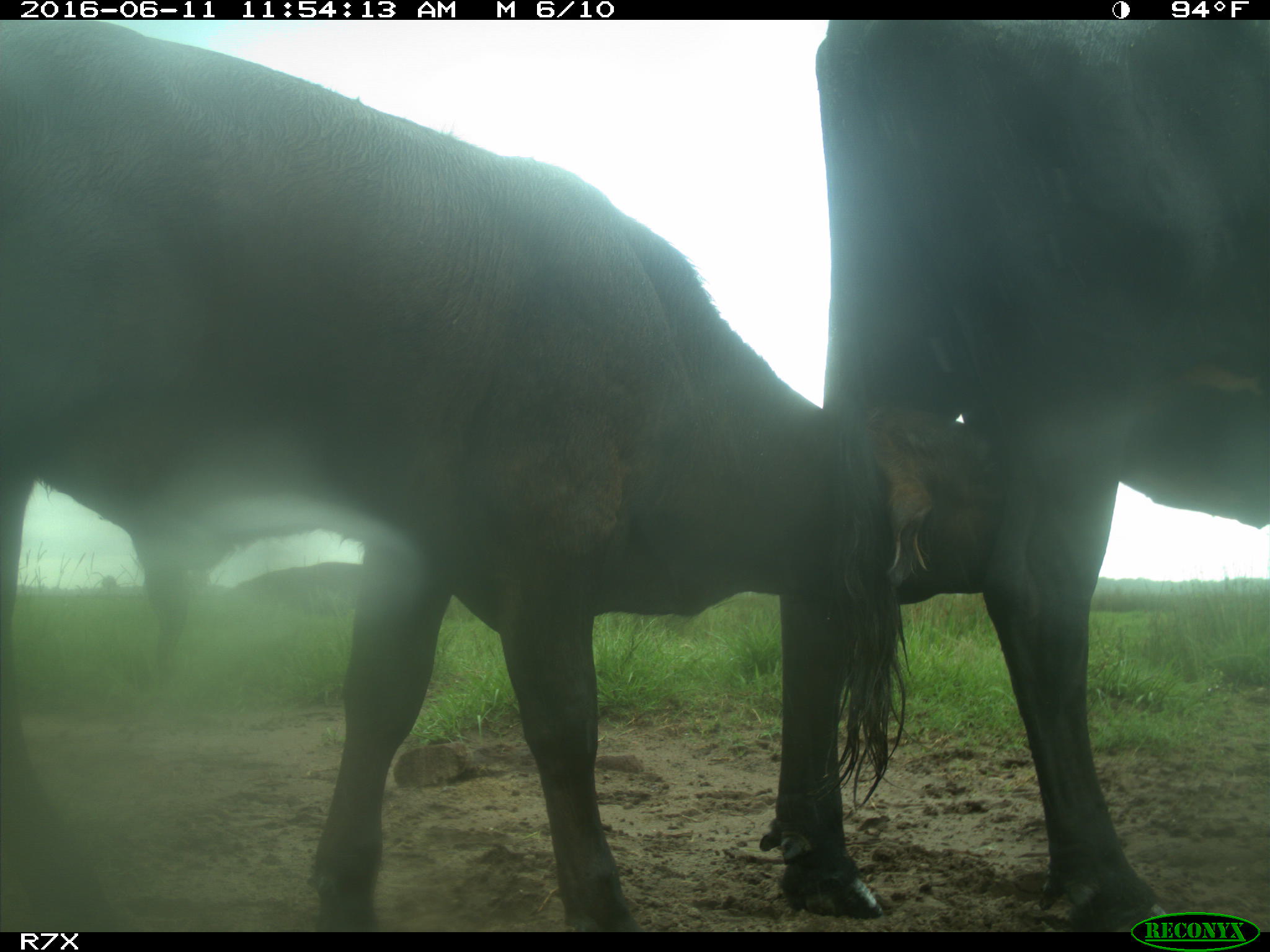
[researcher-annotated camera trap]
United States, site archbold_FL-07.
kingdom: Animalia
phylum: Chordata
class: Mammalia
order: Artiodactyla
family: Bovidae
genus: Bos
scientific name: Bos taurus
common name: domestic cow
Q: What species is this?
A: Bos taurus (domestic cow).